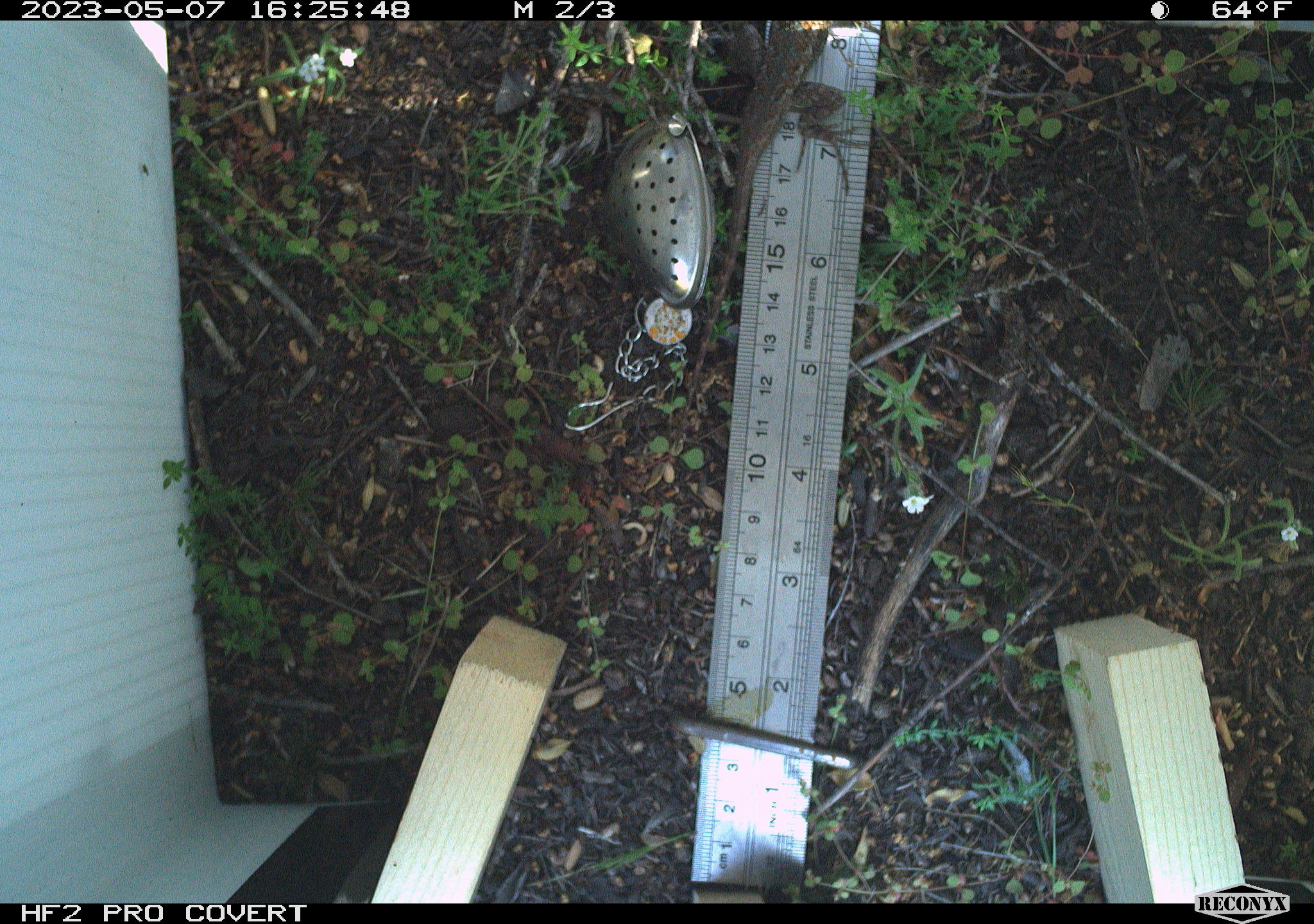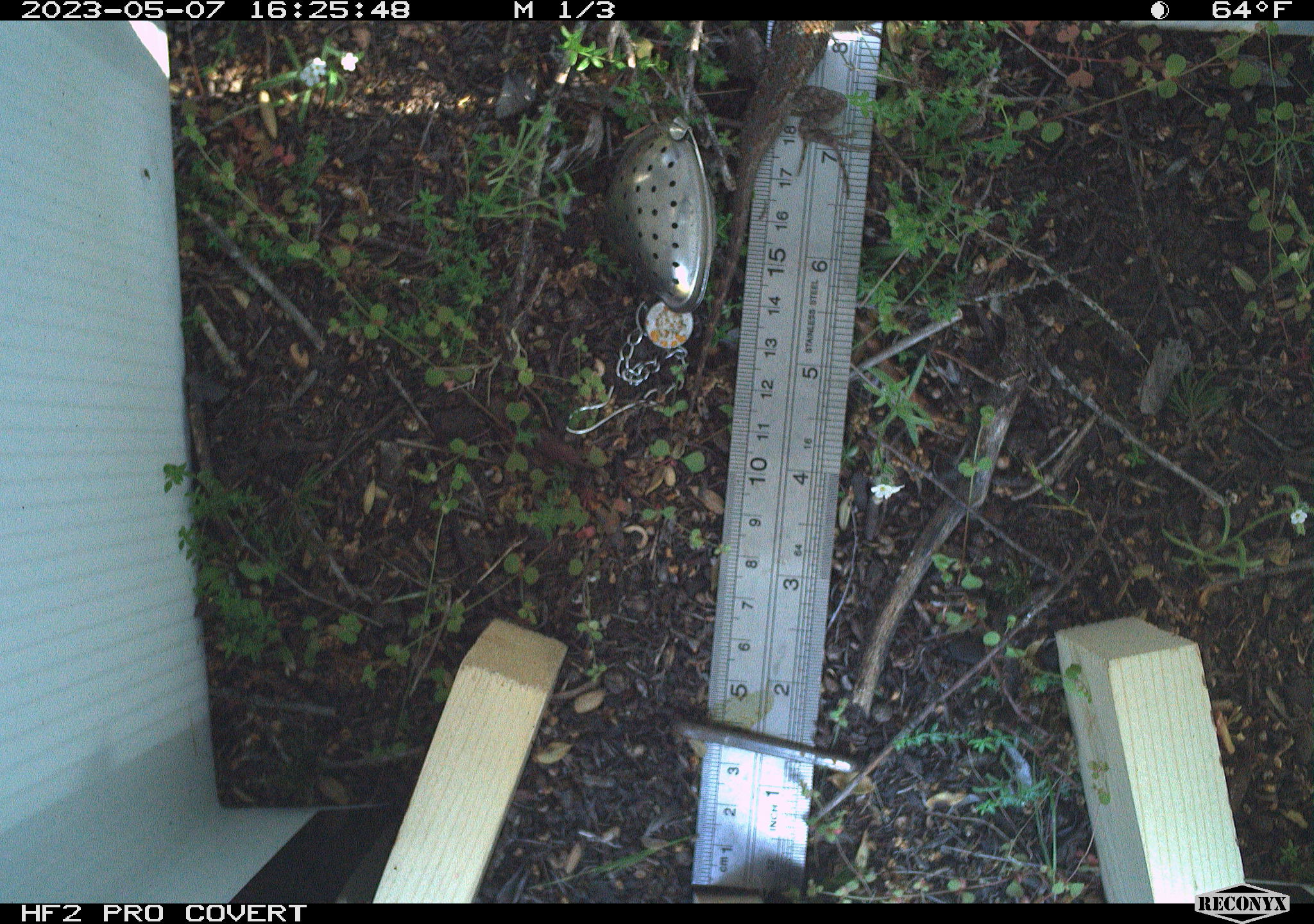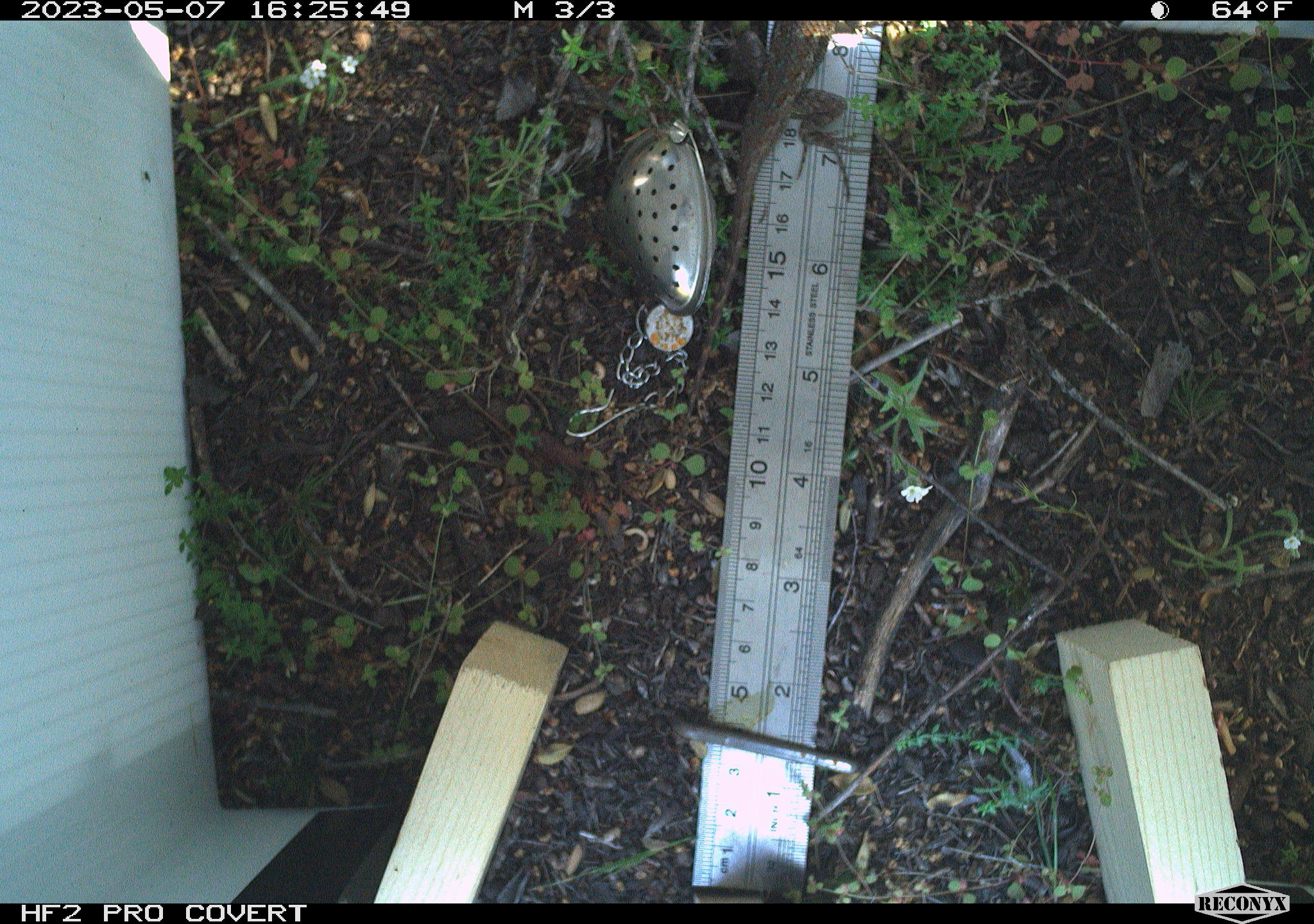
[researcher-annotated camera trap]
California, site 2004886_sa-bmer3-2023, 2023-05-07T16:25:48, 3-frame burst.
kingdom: Animalia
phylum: Chordata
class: Reptilia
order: Squamata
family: Phrynosomatidae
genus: Sceloporus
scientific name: Sceloporus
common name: spiny lizards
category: sceloporus species